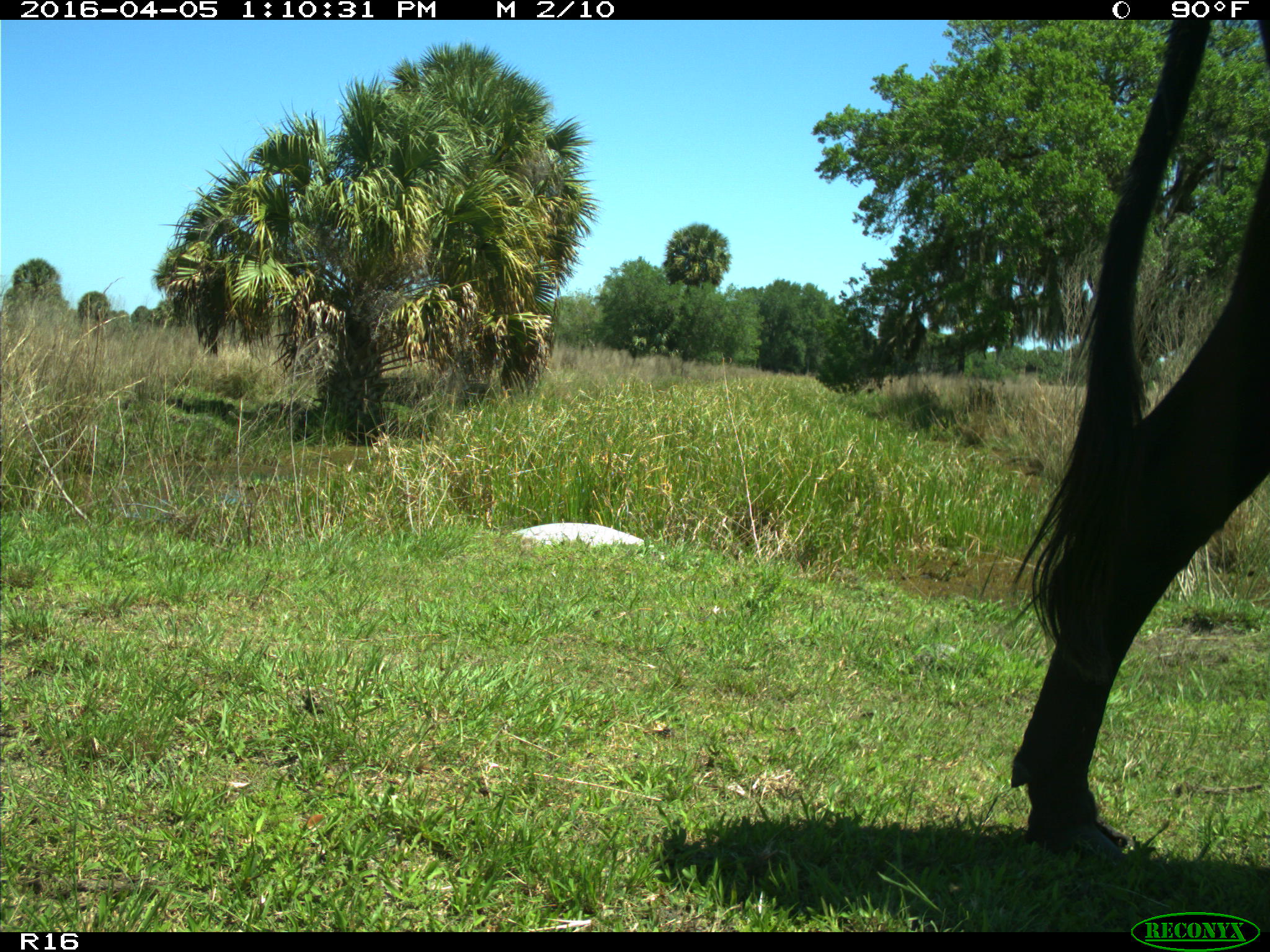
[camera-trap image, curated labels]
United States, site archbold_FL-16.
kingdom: Animalia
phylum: Chordata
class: Mammalia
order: Artiodactyla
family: Bovidae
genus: Bos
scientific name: Bos taurus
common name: domestic cow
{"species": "Bos taurus (domestic cow)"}